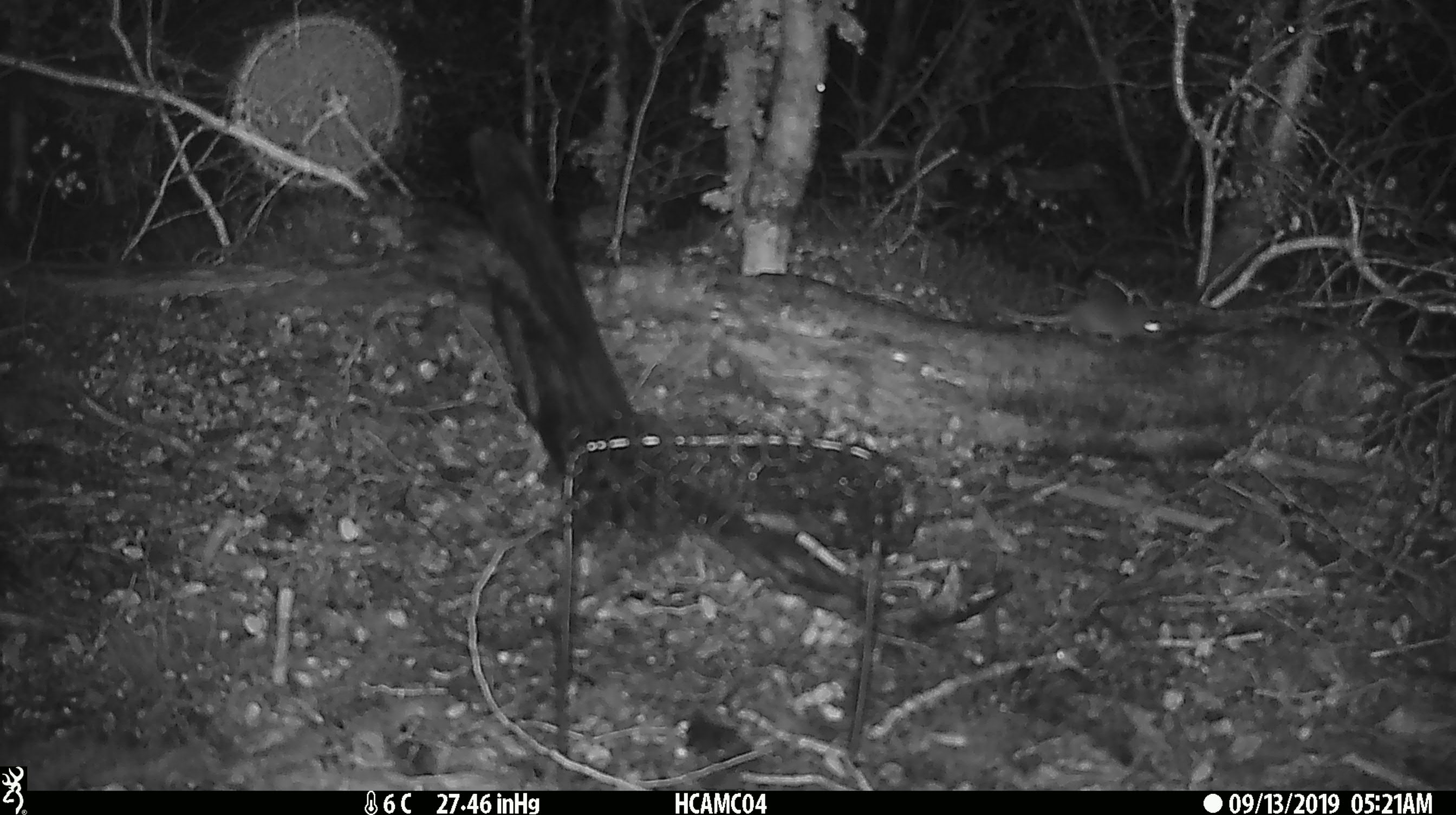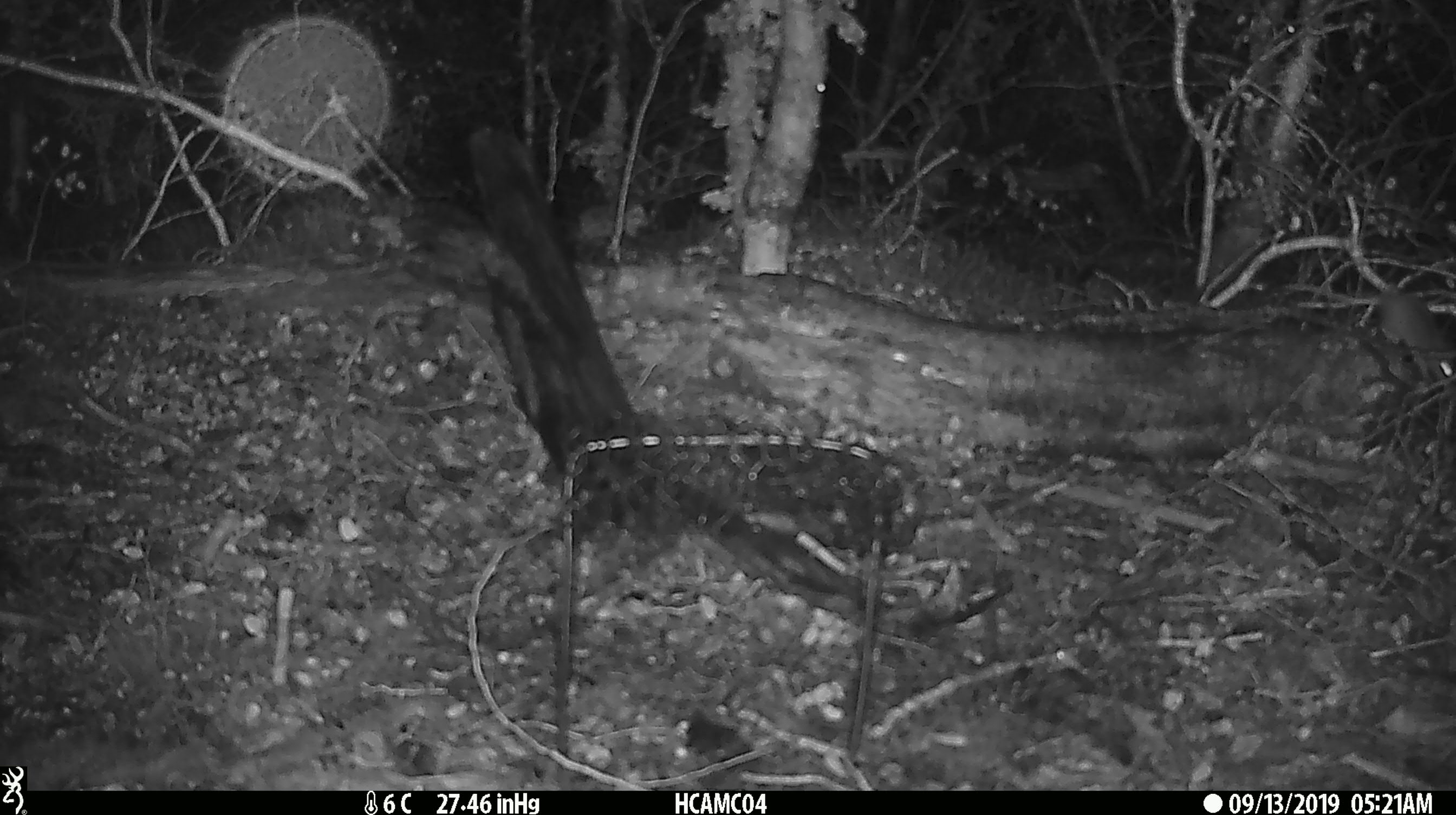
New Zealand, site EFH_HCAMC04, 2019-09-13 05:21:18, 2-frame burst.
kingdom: Animalia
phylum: Chordata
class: Mammalia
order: Rodentia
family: Muridae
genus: Mus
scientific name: Mus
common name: mouse